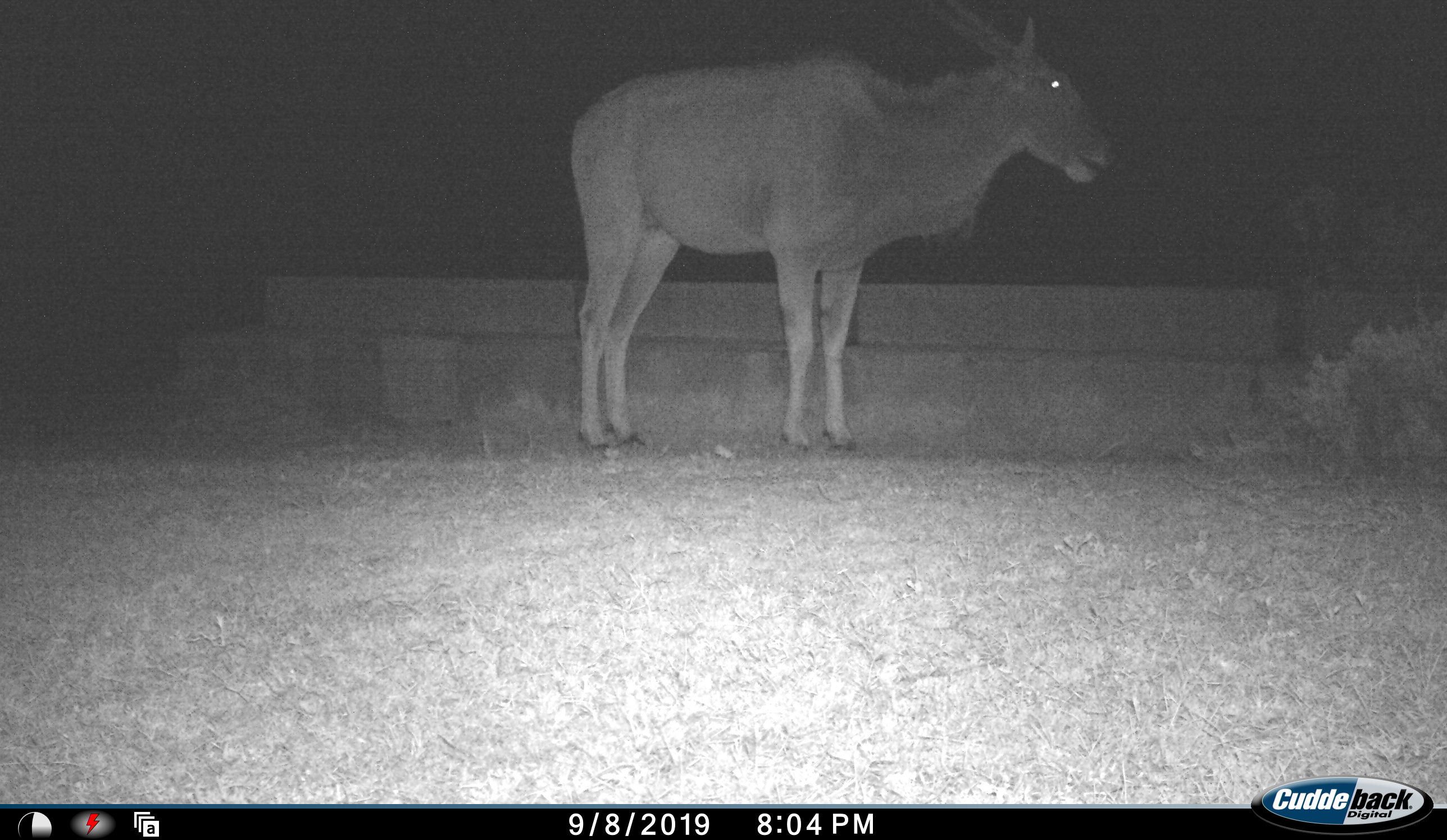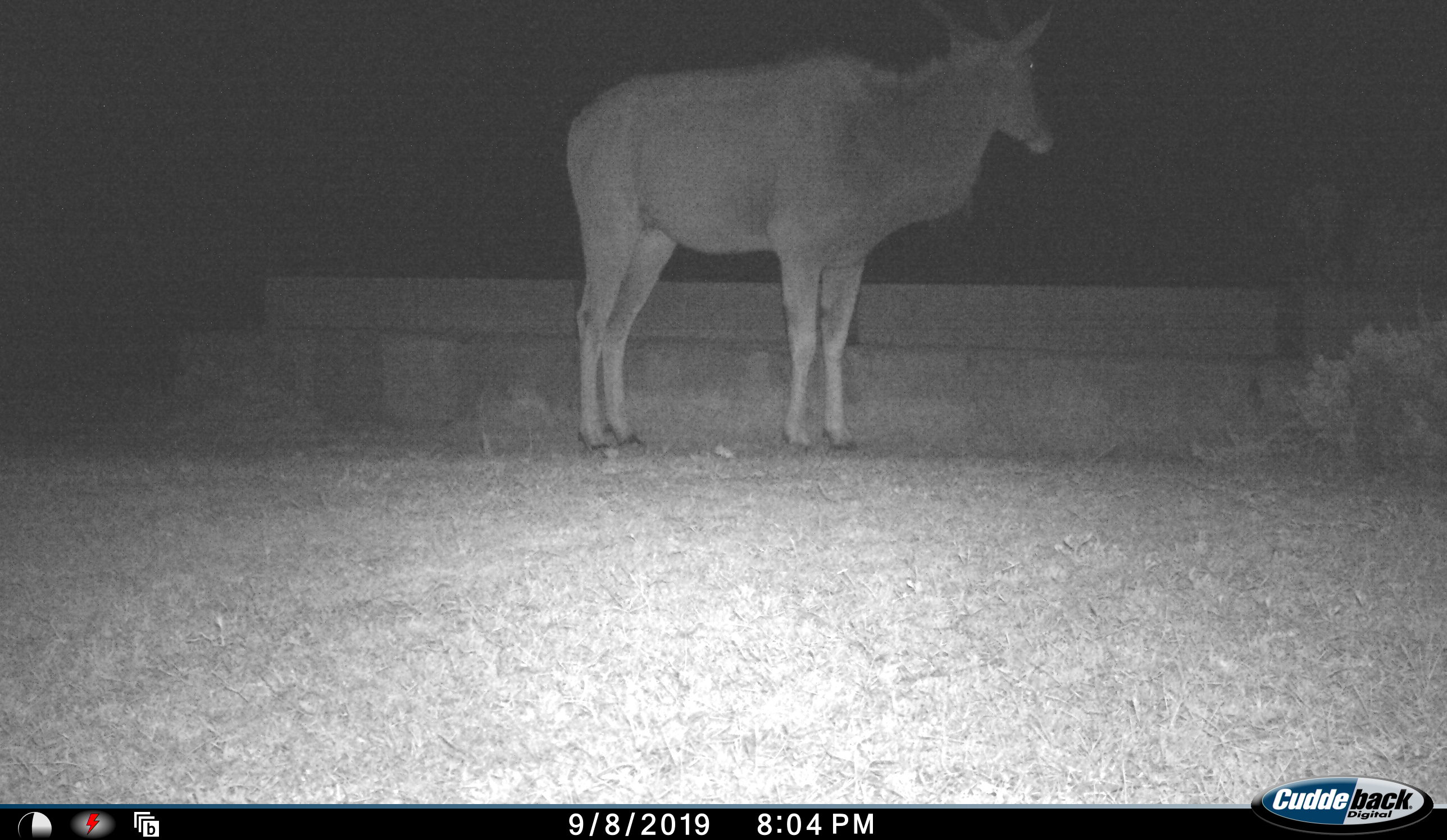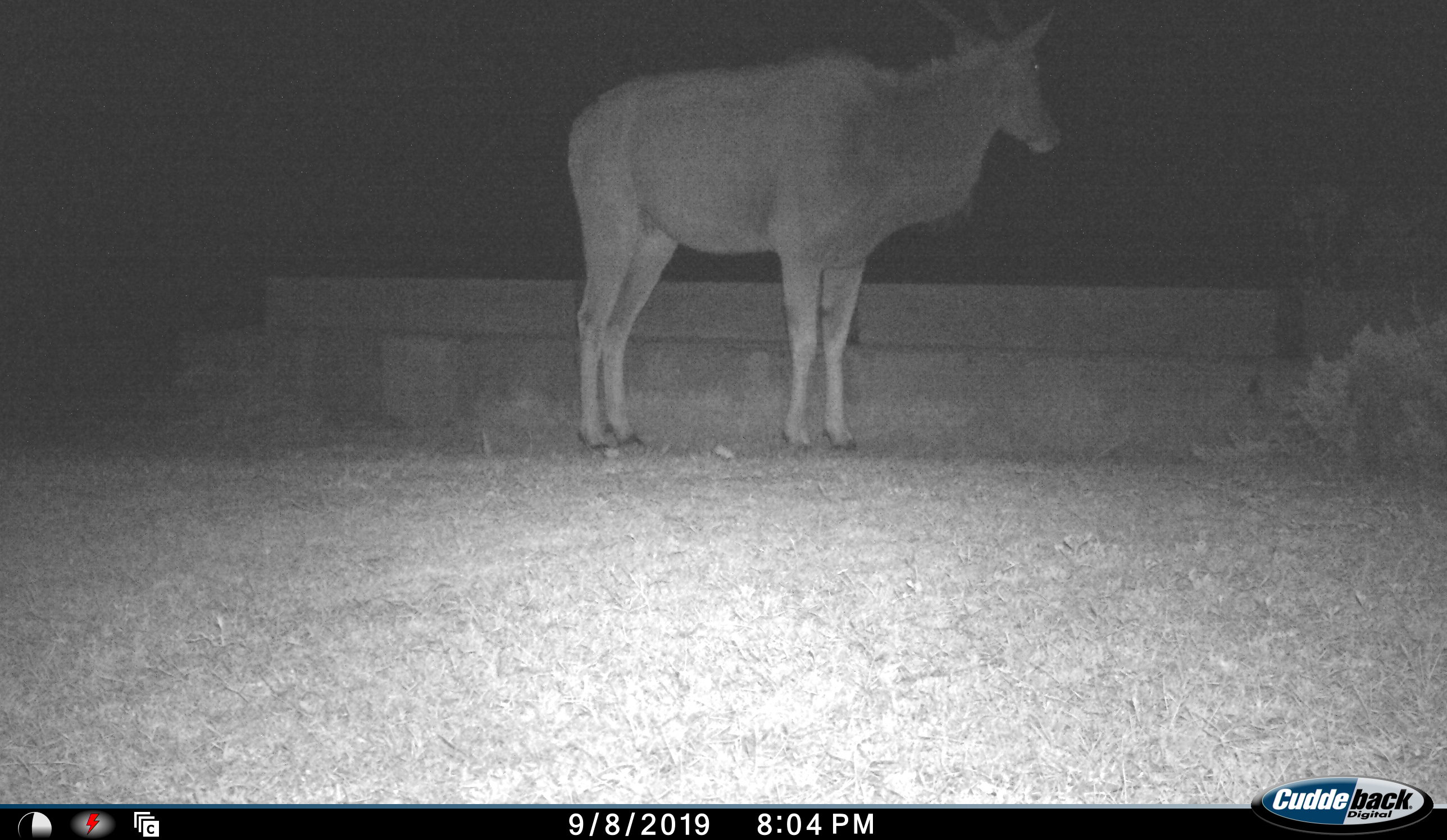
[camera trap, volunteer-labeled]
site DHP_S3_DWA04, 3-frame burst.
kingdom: Animalia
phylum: Chordata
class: Mammalia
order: Artiodactyla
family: Bovidae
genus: Tragelaphus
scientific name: Tragelaphus oryx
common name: eland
Eland (Tragelaphus oryx), count 1. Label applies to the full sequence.